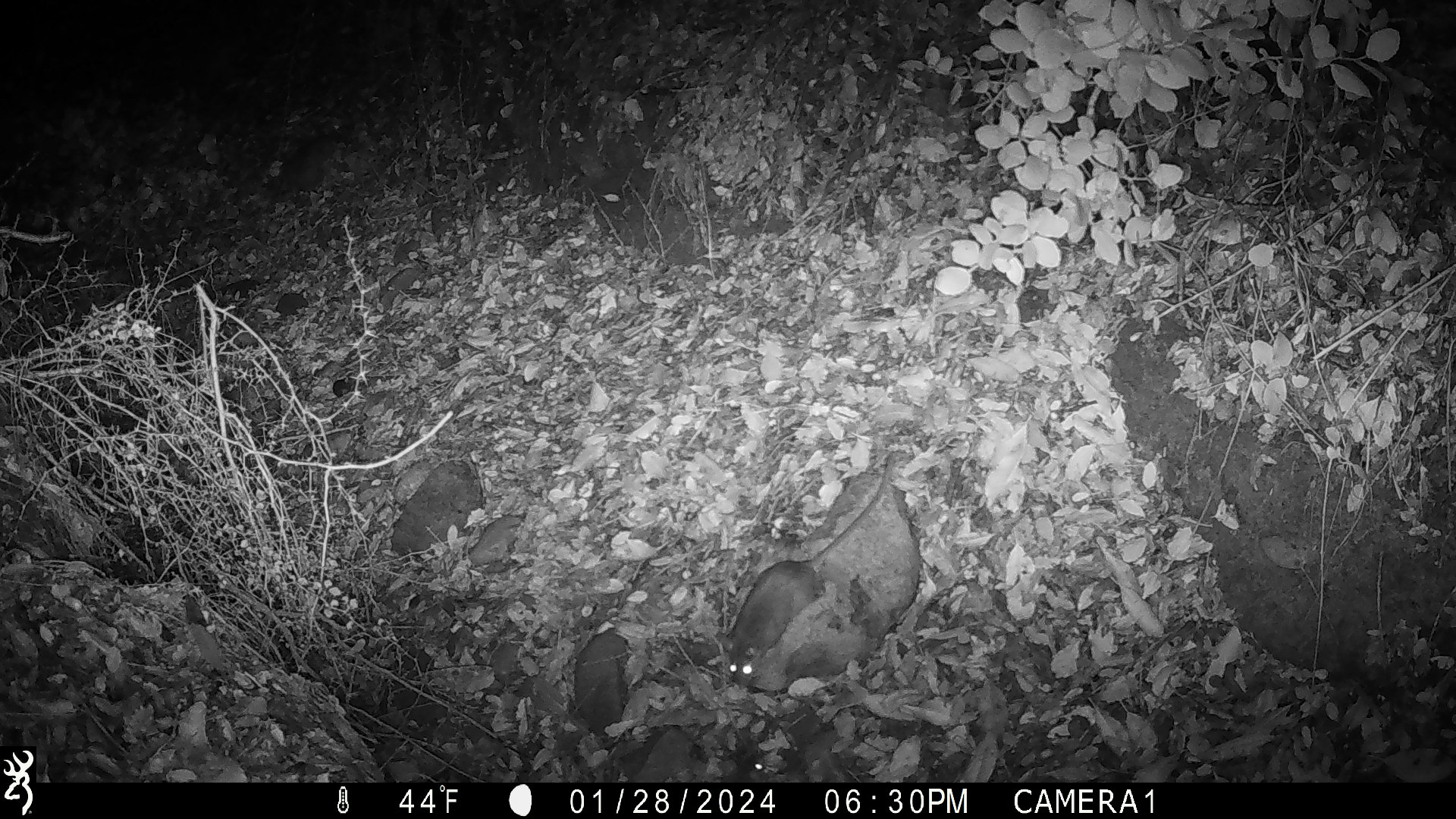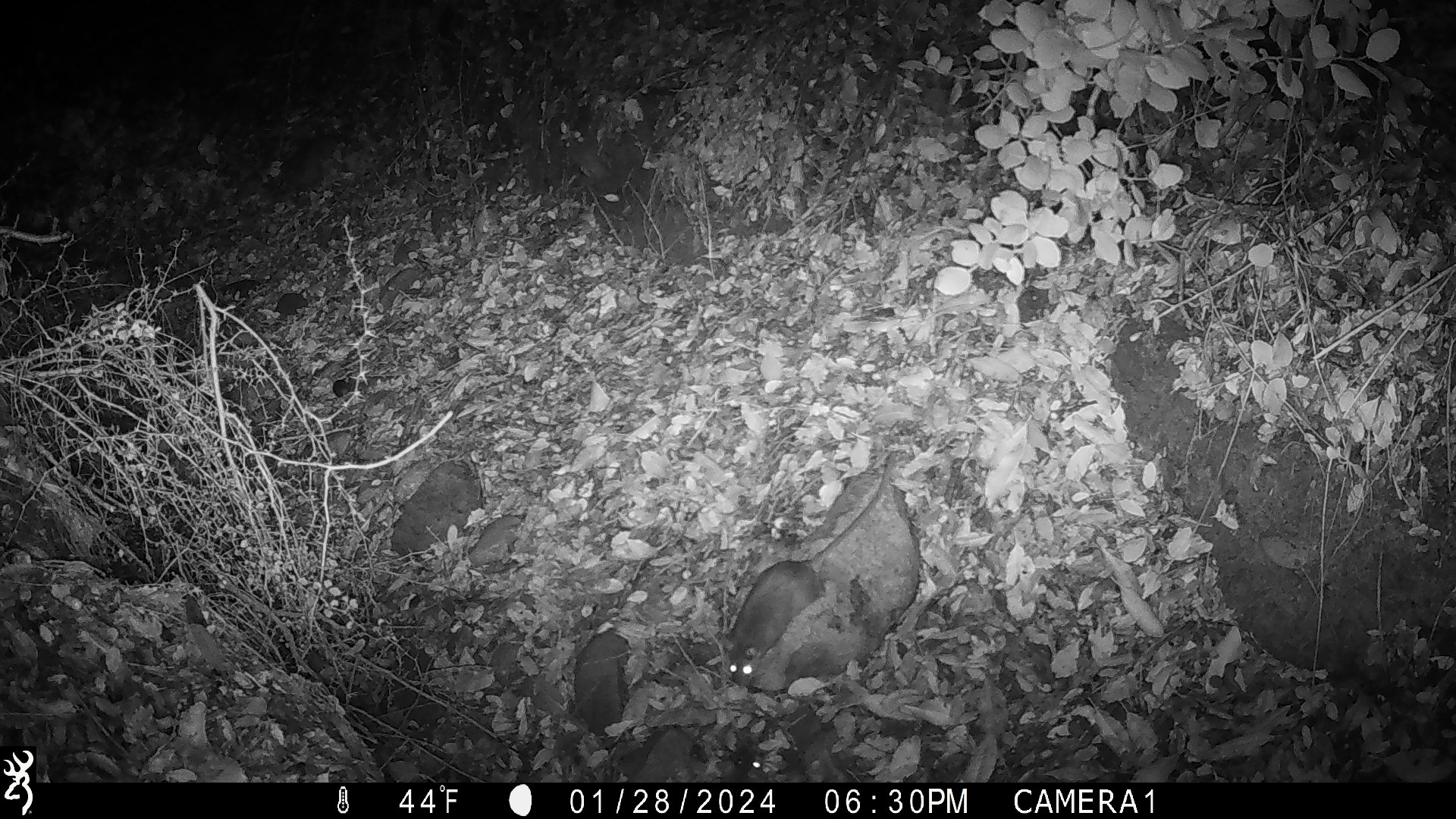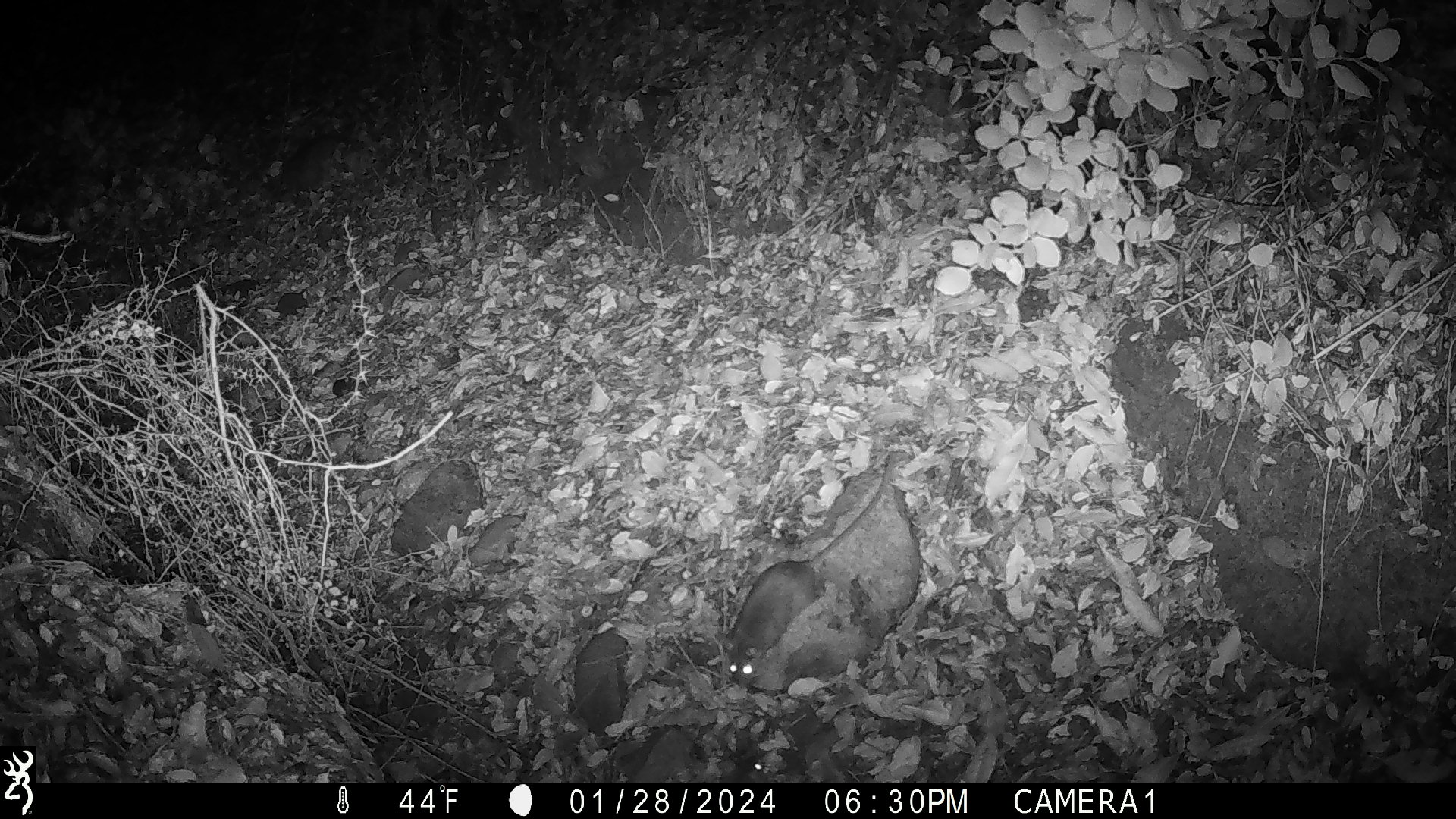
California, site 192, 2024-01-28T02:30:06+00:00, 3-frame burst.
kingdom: Animalia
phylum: Chordata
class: Mammalia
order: Rodentia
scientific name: Rodentia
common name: mouse or rat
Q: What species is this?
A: Mouse or rat (Rodentia).